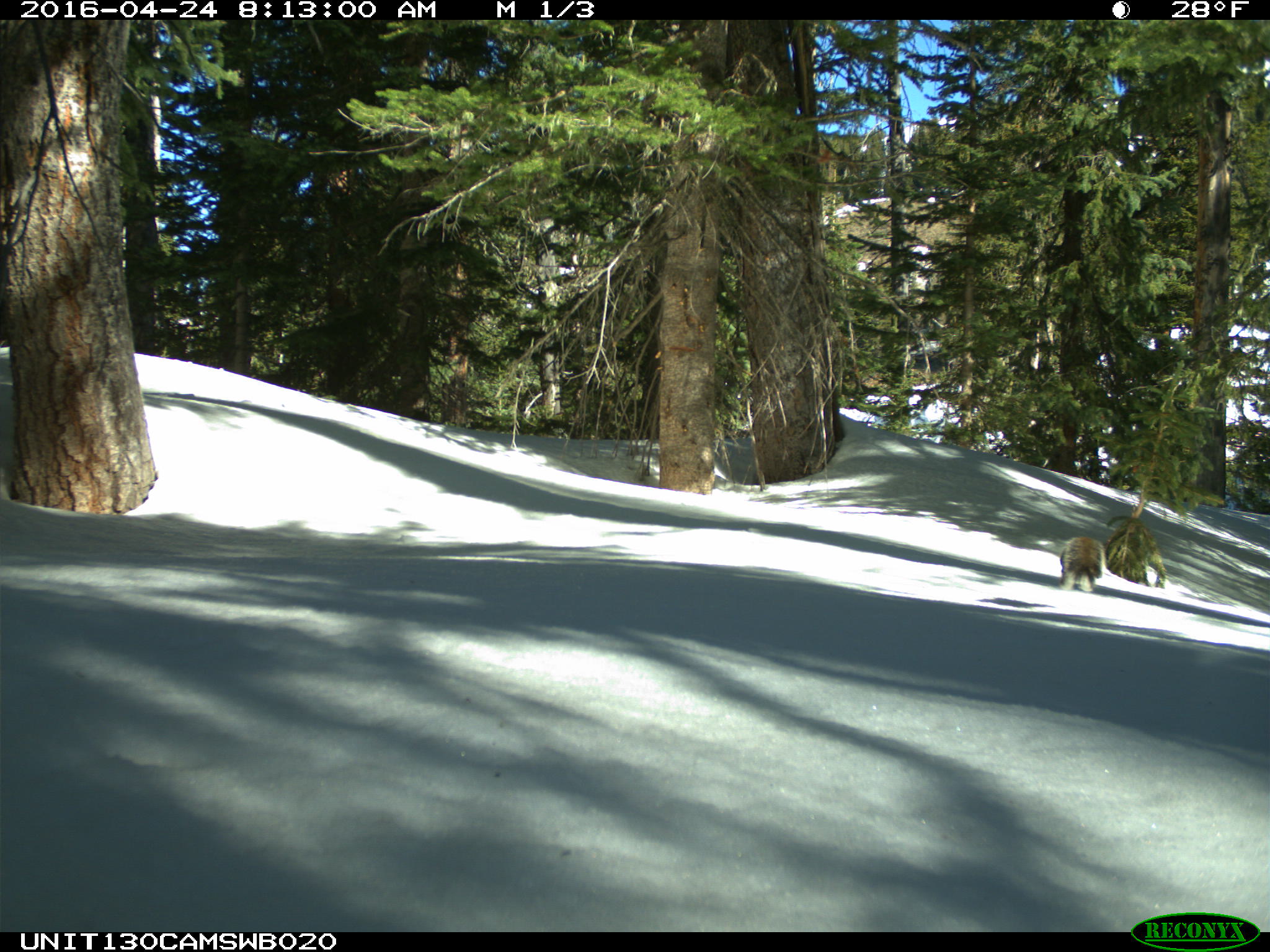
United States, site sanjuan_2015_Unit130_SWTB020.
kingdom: Animalia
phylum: Chordata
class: Mammalia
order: Rodentia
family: Sciuridae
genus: Tamiasciurus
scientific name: Tamiasciurus hudsonicus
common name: american red squirrel